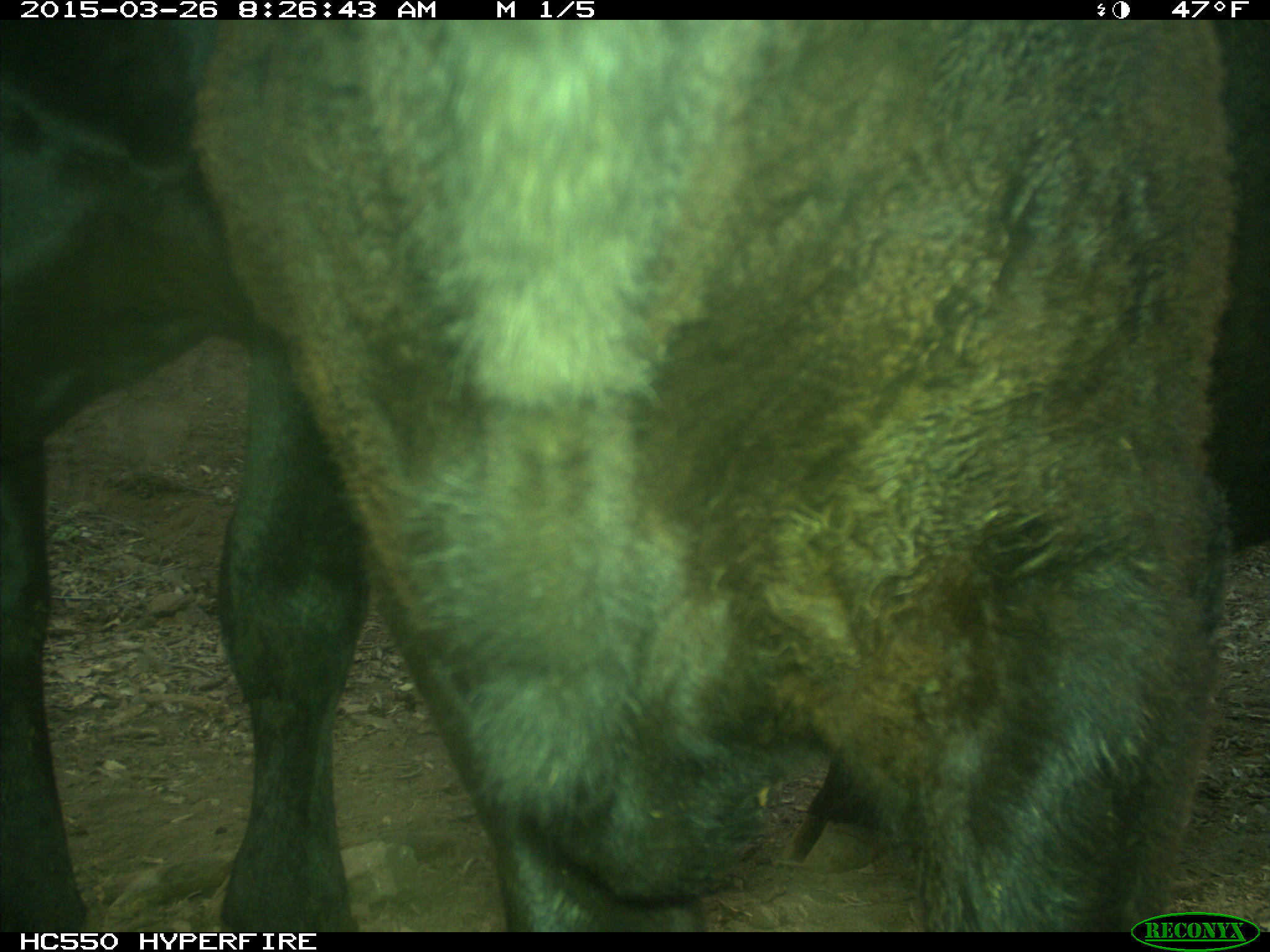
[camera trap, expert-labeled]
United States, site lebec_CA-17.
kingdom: Animalia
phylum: Chordata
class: Mammalia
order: Artiodactyla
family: Bovidae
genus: Bos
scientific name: Bos taurus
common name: domestic cow